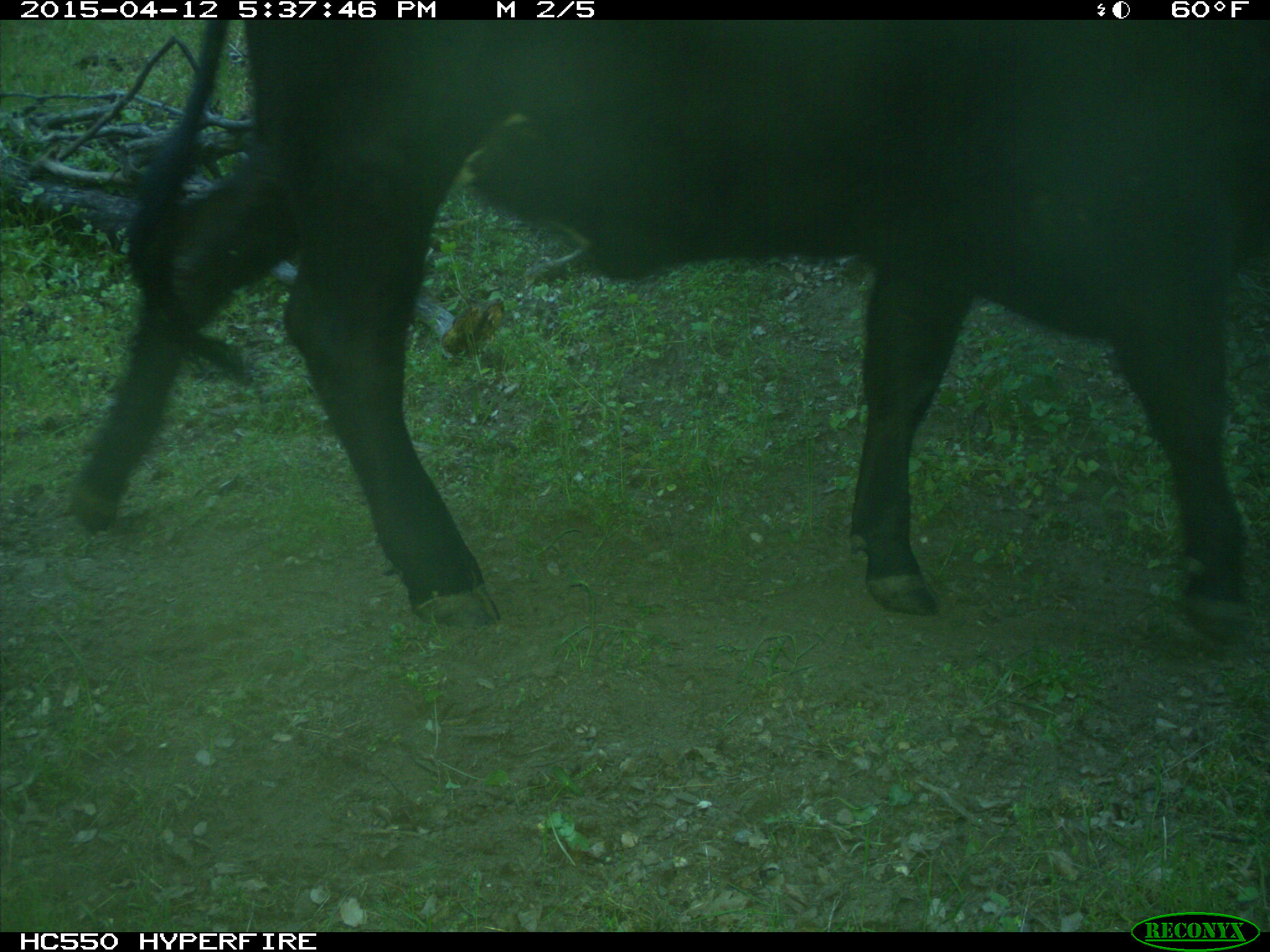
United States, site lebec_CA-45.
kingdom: Animalia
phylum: Chordata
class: Mammalia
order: Artiodactyla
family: Bovidae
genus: Bos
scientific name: Bos taurus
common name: domestic cow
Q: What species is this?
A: Bos taurus (domestic cow).